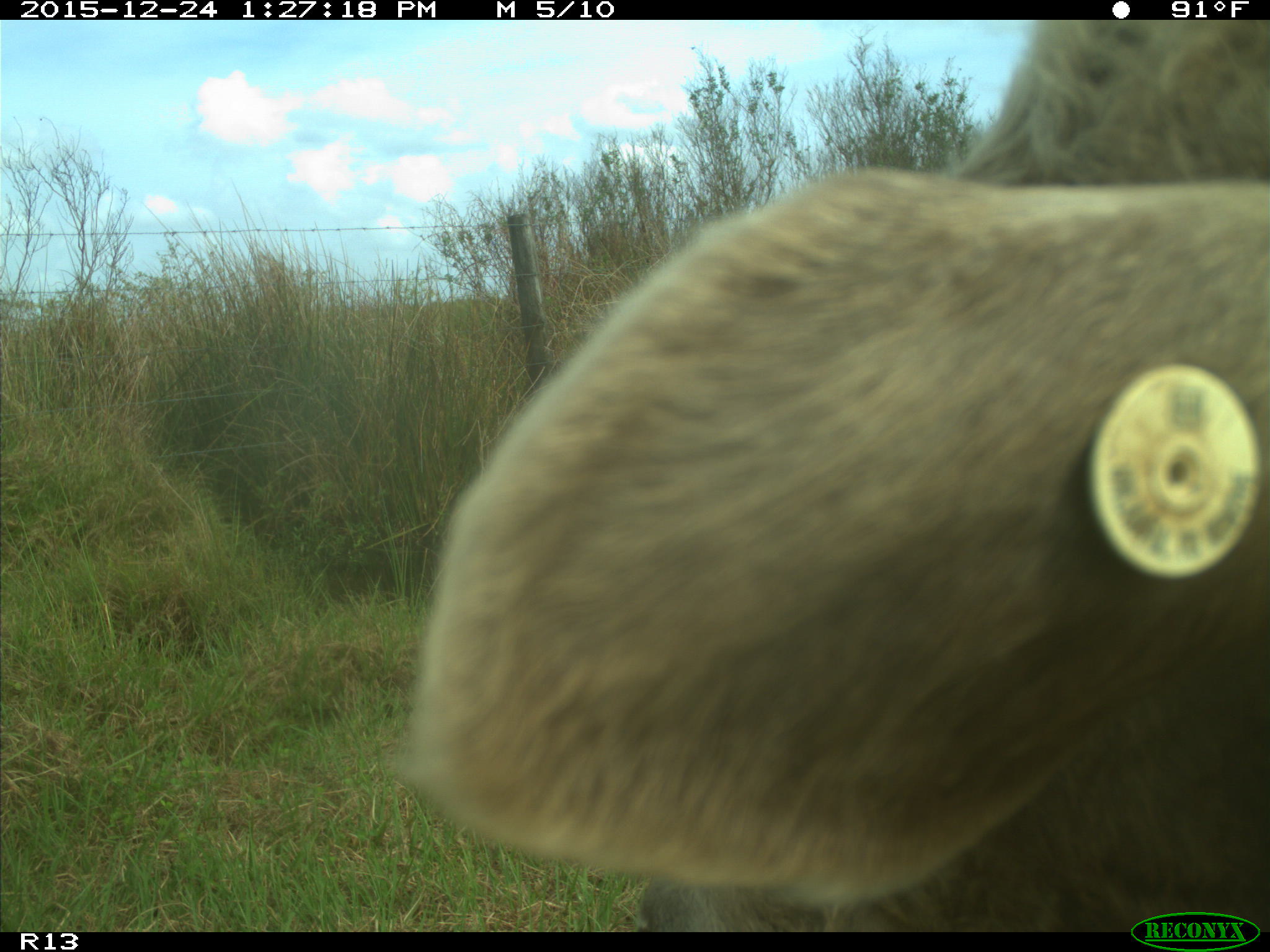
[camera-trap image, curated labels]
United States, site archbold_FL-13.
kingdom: Animalia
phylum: Chordata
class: Mammalia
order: Artiodactyla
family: Bovidae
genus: Bos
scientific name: Bos taurus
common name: domestic cow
Bos taurus (domestic cow).